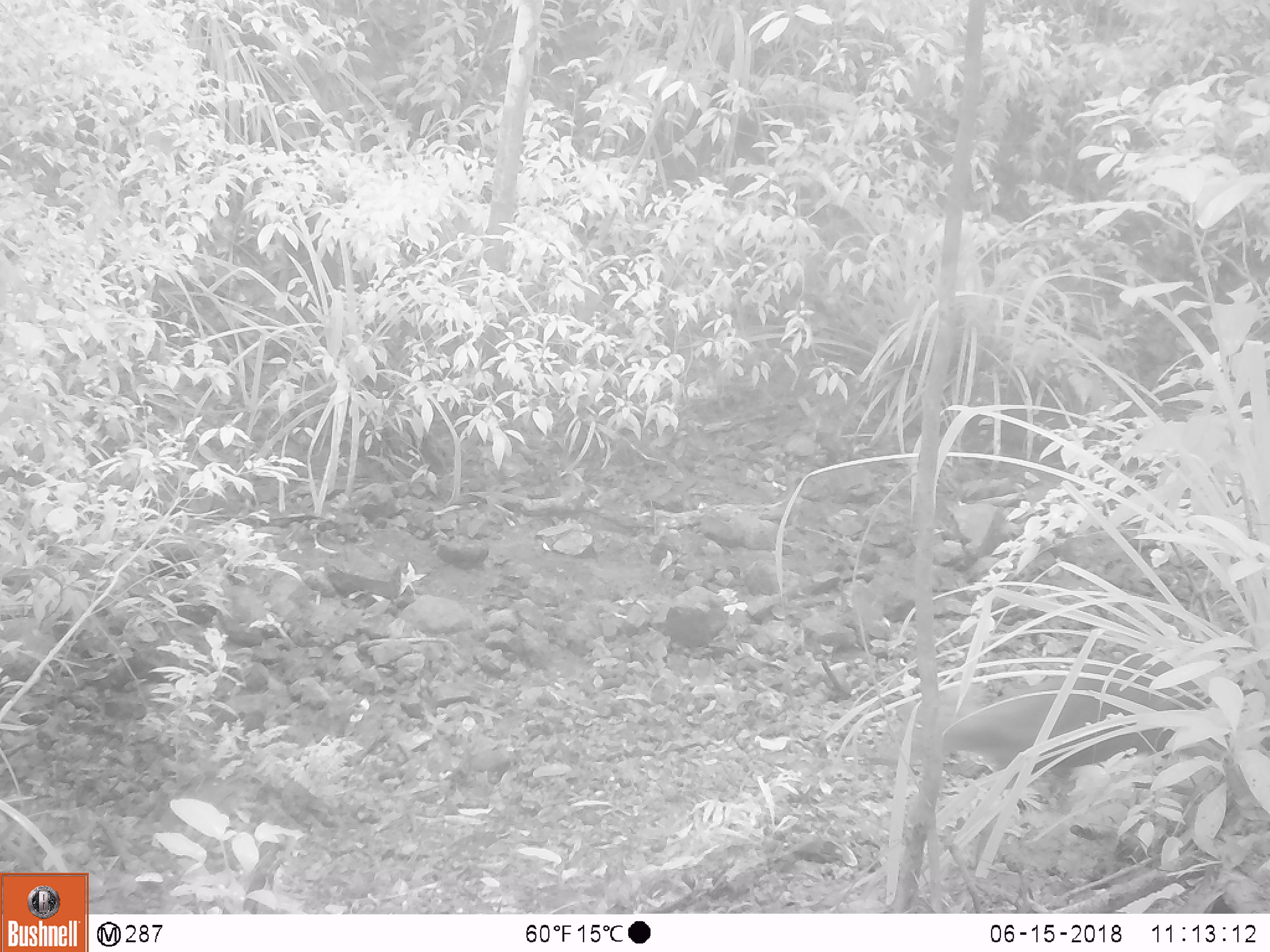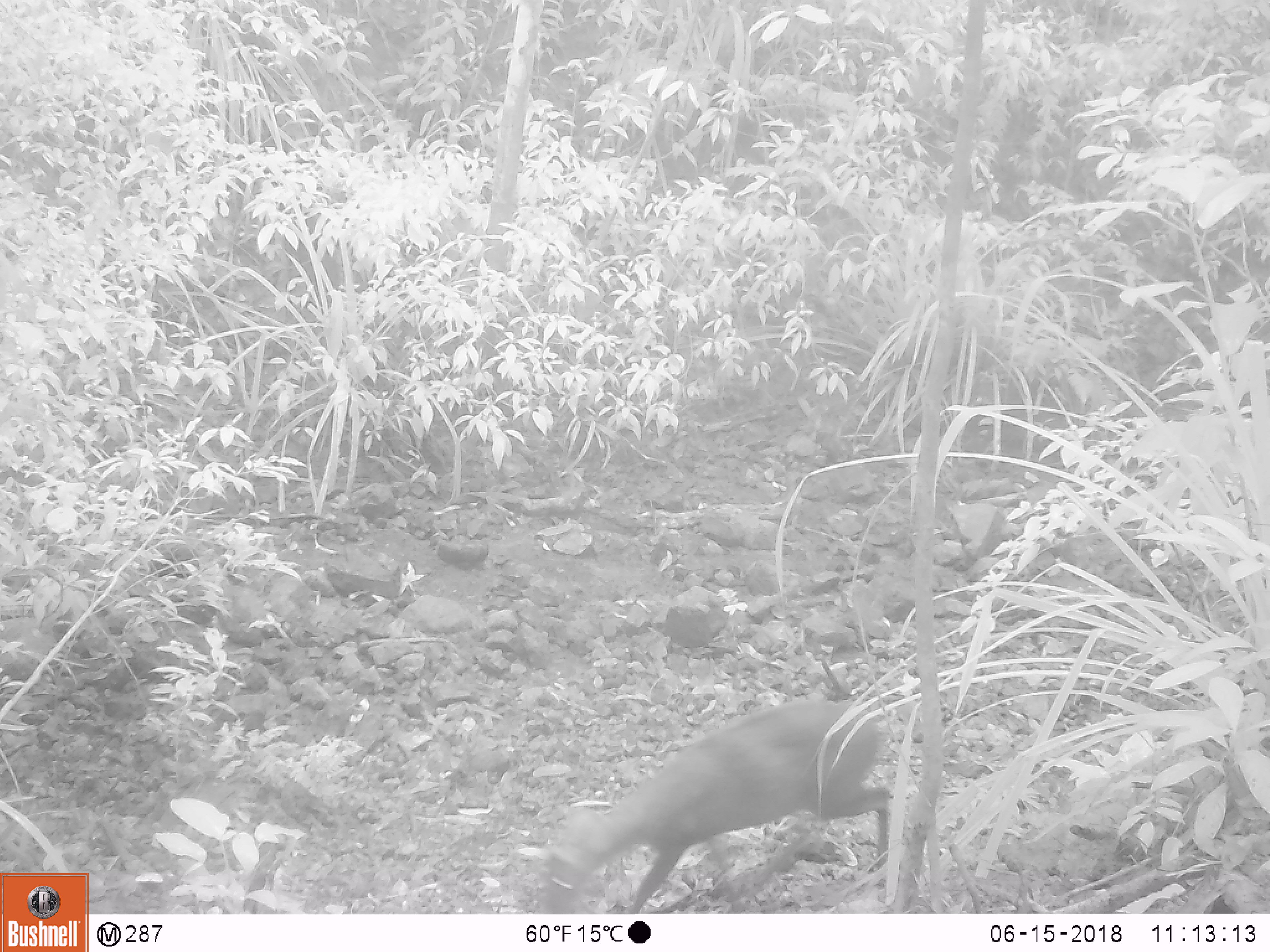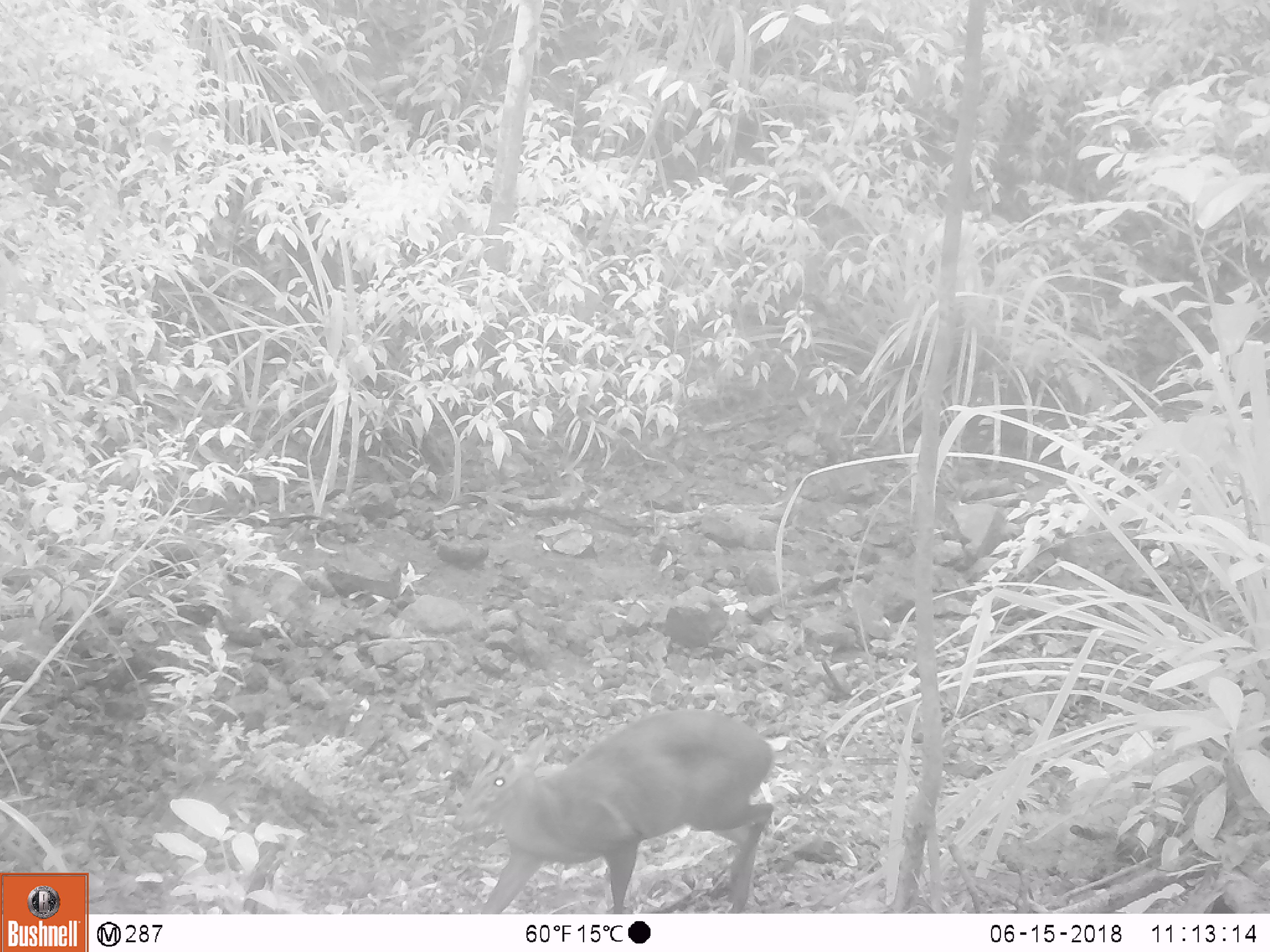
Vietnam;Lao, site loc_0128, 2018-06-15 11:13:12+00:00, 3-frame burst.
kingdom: Animalia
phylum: Chordata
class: Mammalia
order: Artiodactyla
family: Cervidae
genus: Muntiacus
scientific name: Muntiacus rooseveltorum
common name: roosevelt's muntjac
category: roosevelts muntjac group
Roosevelts muntjac group (roosevelt's muntjac) (Muntiacus rooseveltorum). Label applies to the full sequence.